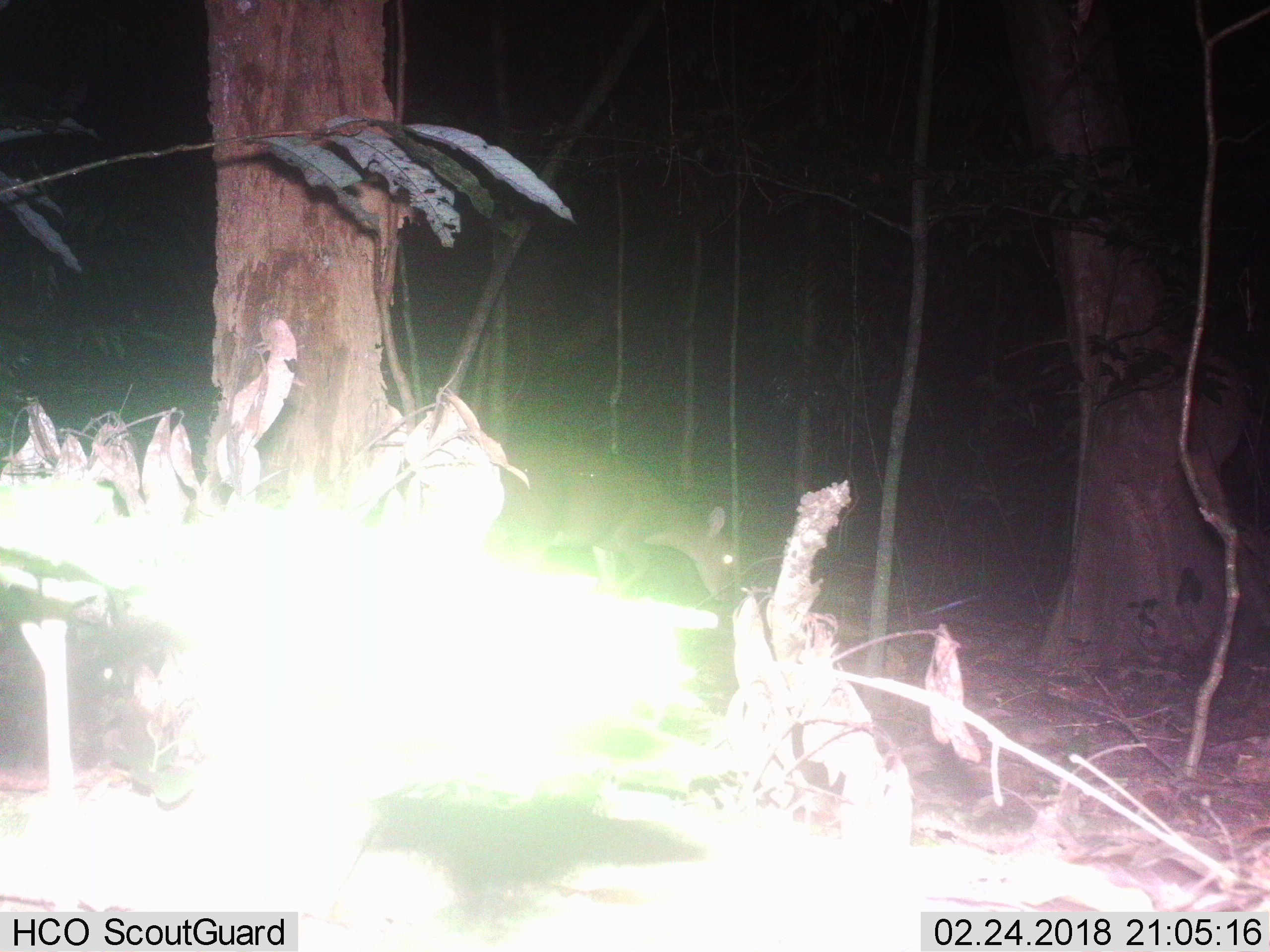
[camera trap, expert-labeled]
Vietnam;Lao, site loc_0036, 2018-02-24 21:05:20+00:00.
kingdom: Animalia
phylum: Chordata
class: Mammalia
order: Artiodactyla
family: Cervidae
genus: Muntiacus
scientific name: Muntiacus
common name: muntjacs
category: unidentified muntjac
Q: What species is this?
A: Unidentified muntjac (muntjacs) (Muntiacus).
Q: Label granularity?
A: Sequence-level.